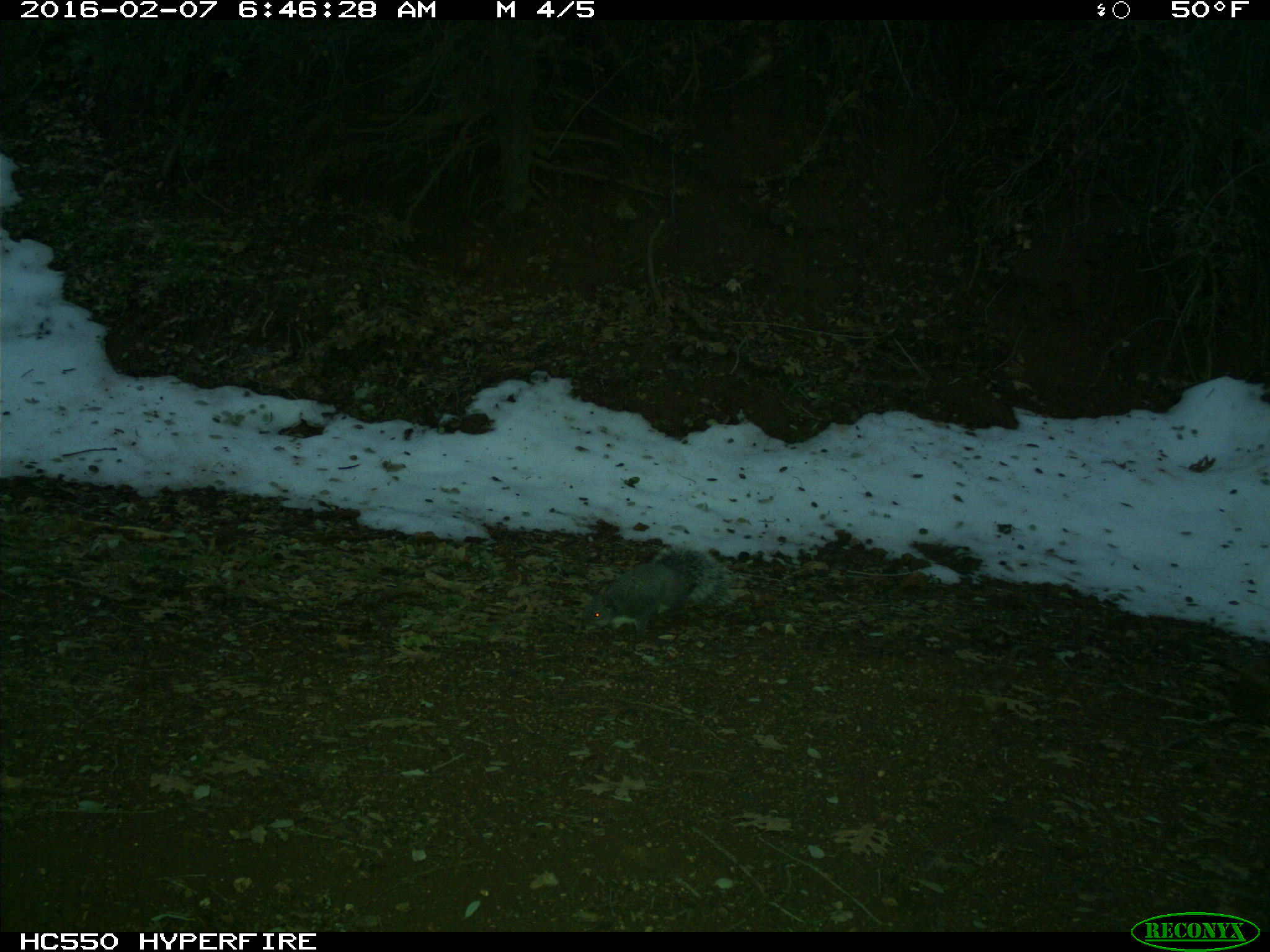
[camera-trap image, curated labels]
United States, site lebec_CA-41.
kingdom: Animalia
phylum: Chordata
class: Mammalia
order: Rodentia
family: Sciuridae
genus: Sciurus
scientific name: Sciurus carolinensis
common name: eastern gray squirrel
Sciurus carolinensis (eastern gray squirrel).